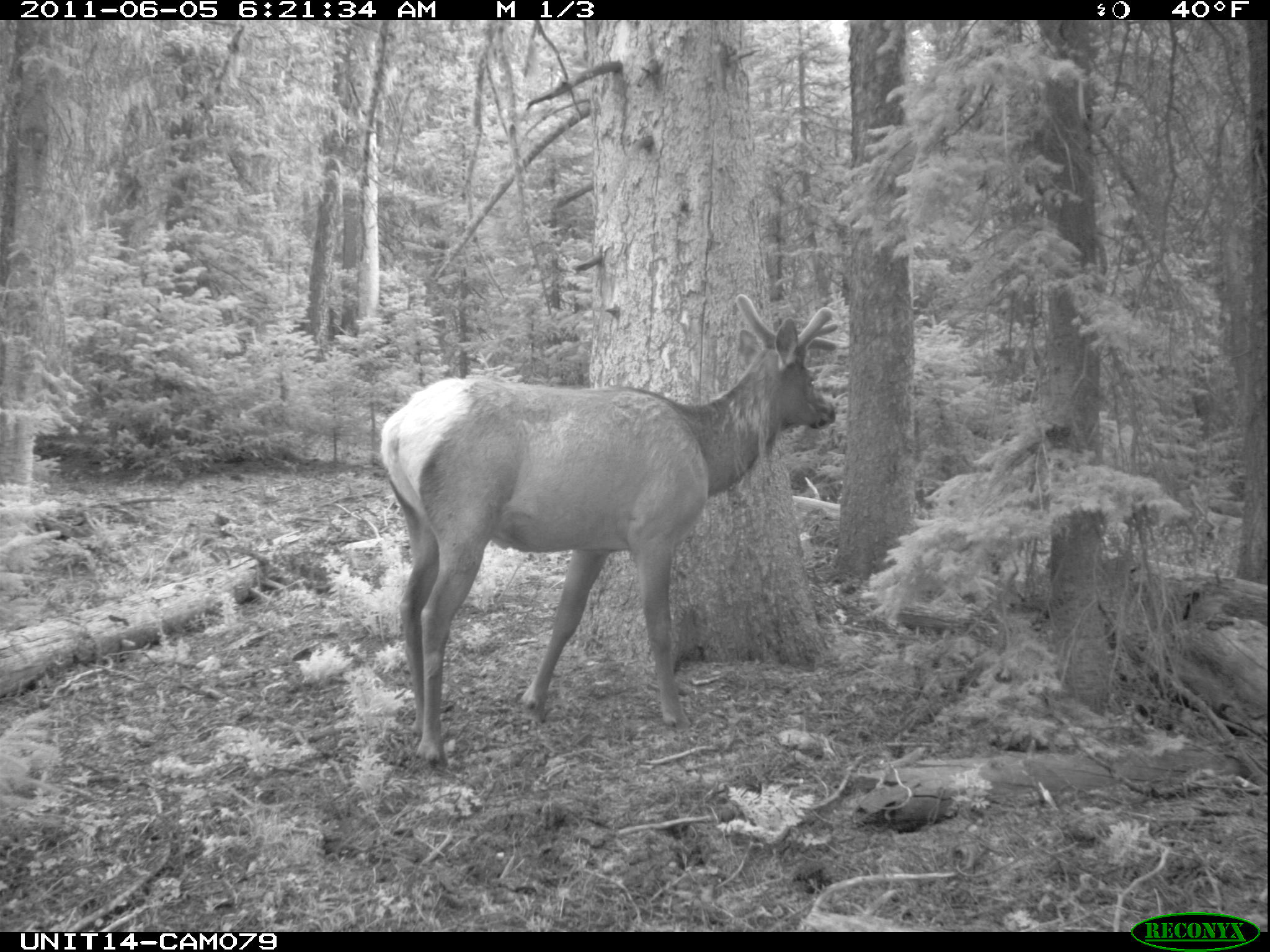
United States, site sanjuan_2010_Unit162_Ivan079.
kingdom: Animalia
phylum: Chordata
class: Mammalia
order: Artiodactyla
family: Cervidae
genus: Cervus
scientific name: Cervus elaphus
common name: red deer